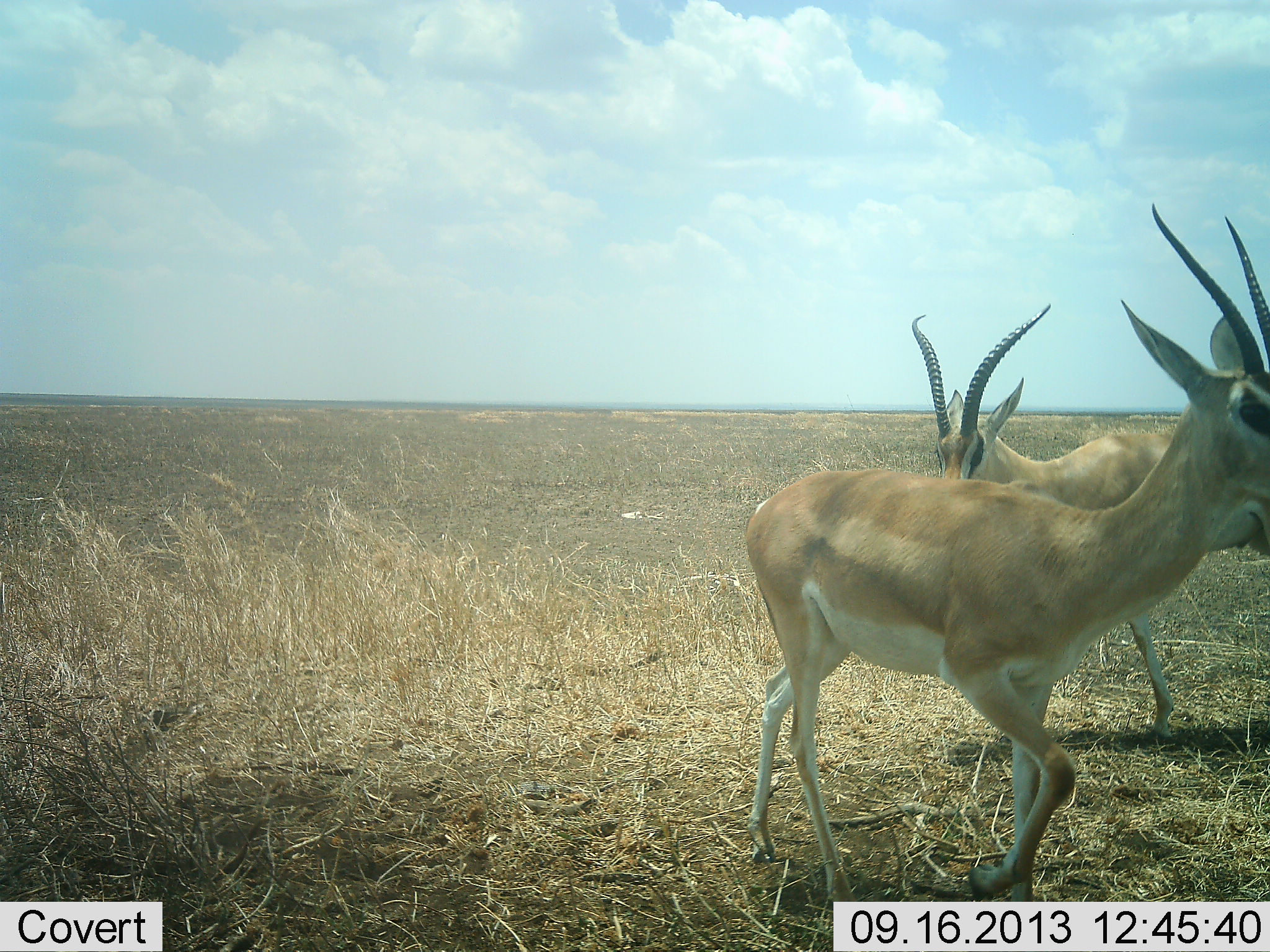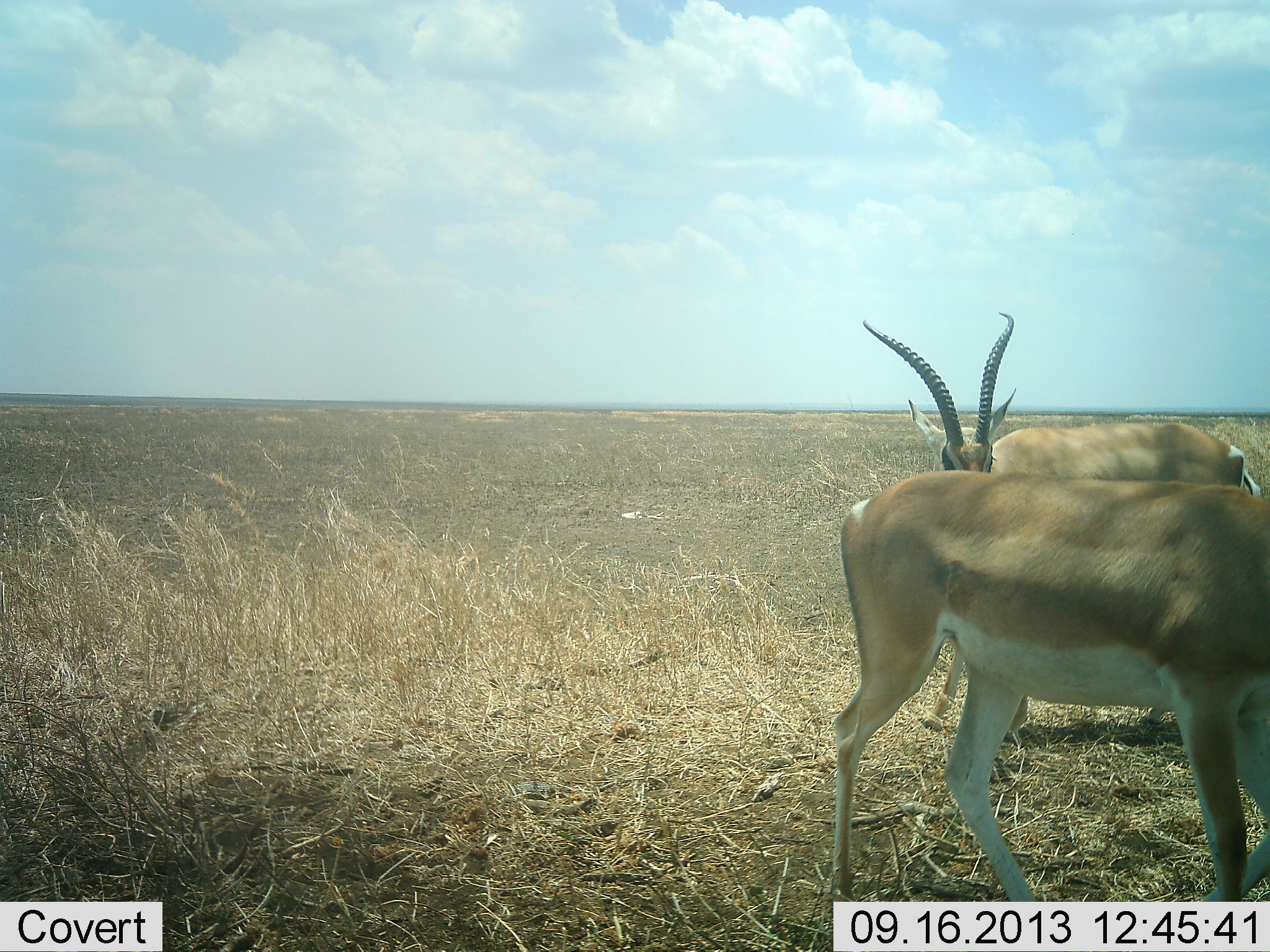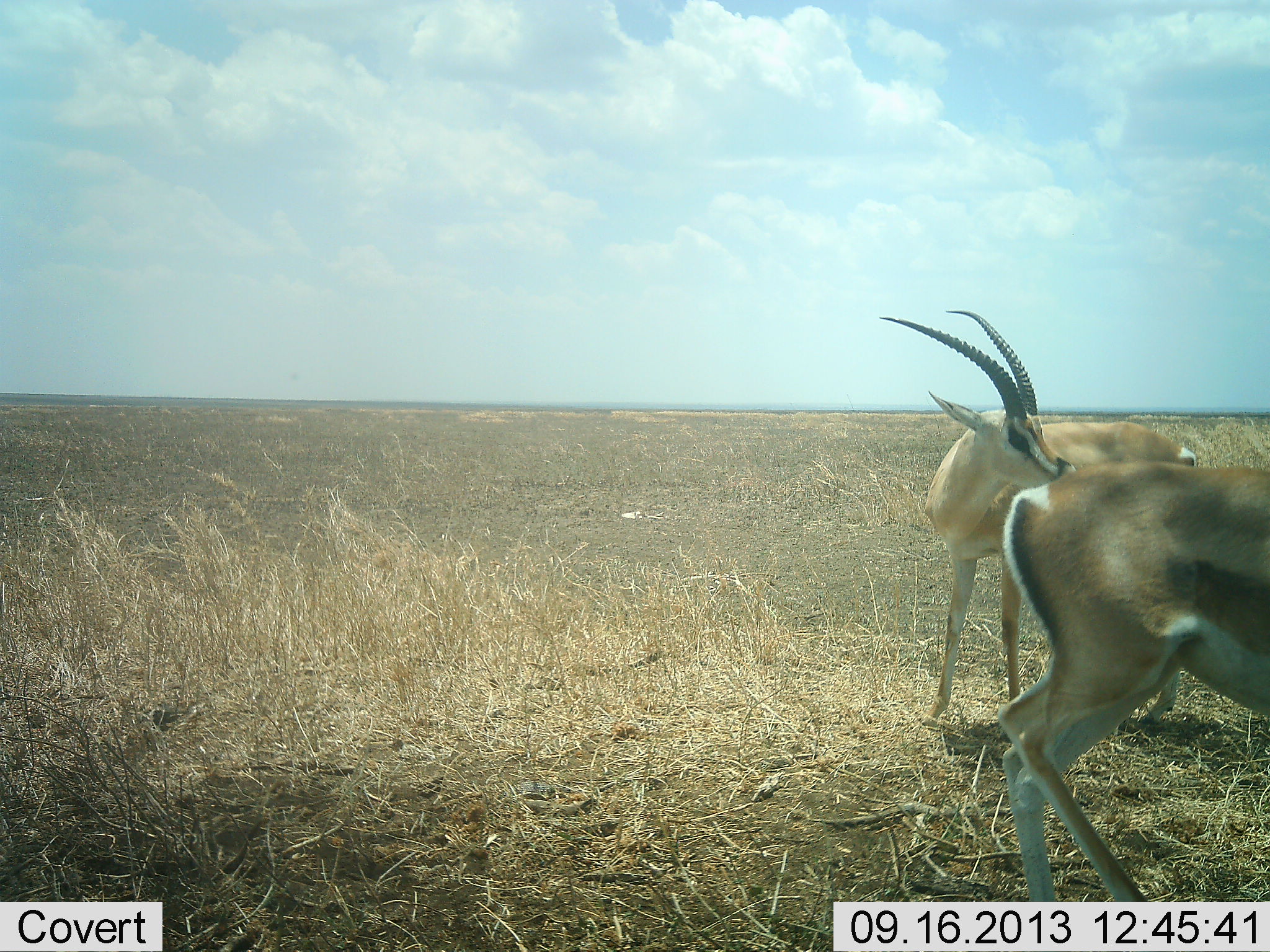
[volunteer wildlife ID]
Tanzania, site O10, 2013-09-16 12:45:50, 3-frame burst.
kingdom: Animalia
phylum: Chordata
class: Mammalia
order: Artiodactyla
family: Bovidae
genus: Nanger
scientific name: Nanger granti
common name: grant's gazelle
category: gazellegrants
Gazellegrants (grant's gazelle) (Nanger granti), count 2. Behavior (volunteer vote fractions): standing 61%, resting 0%, moving 61%, interacting 0%. Young present (vote fraction): 0%. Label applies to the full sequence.